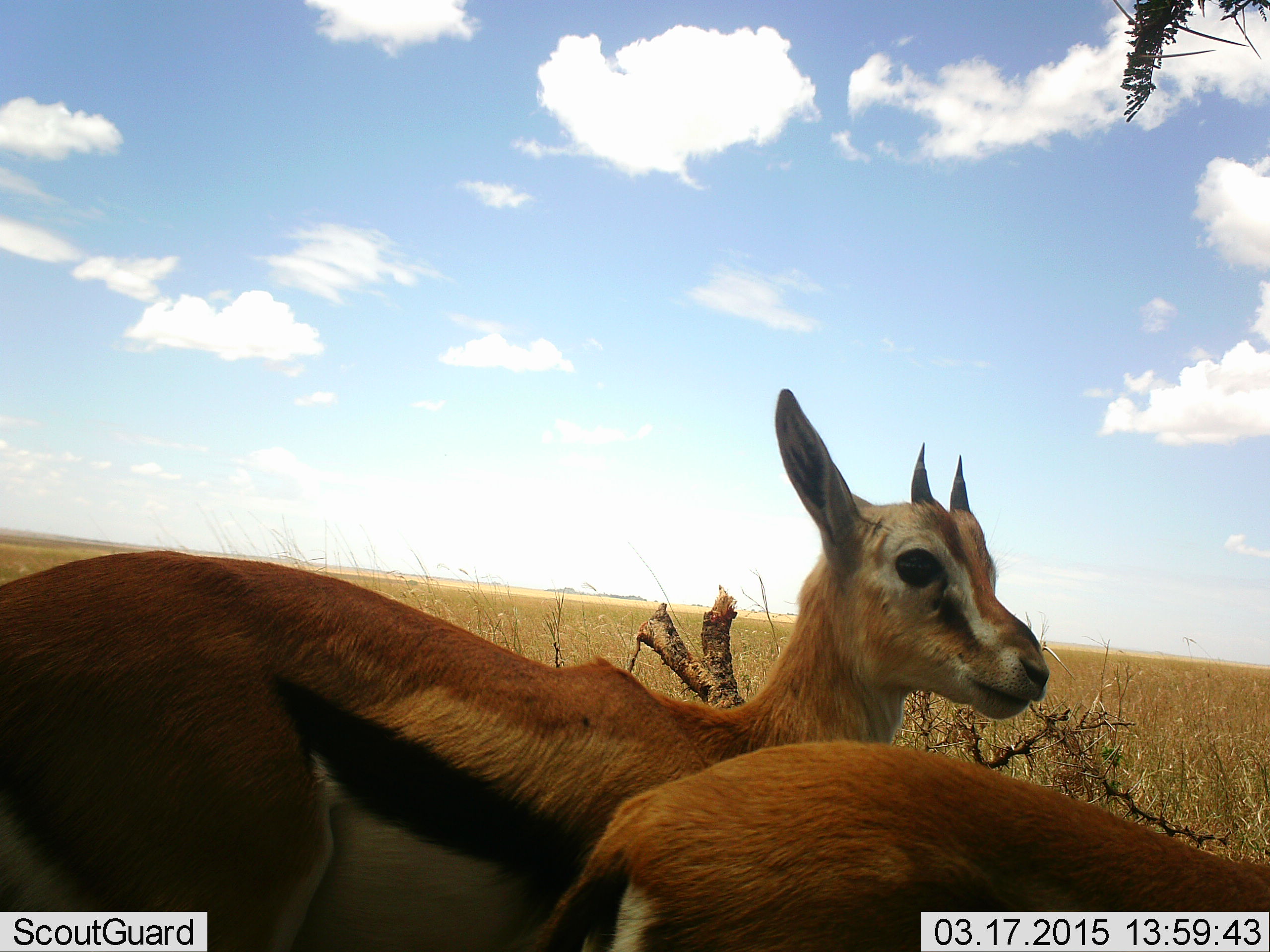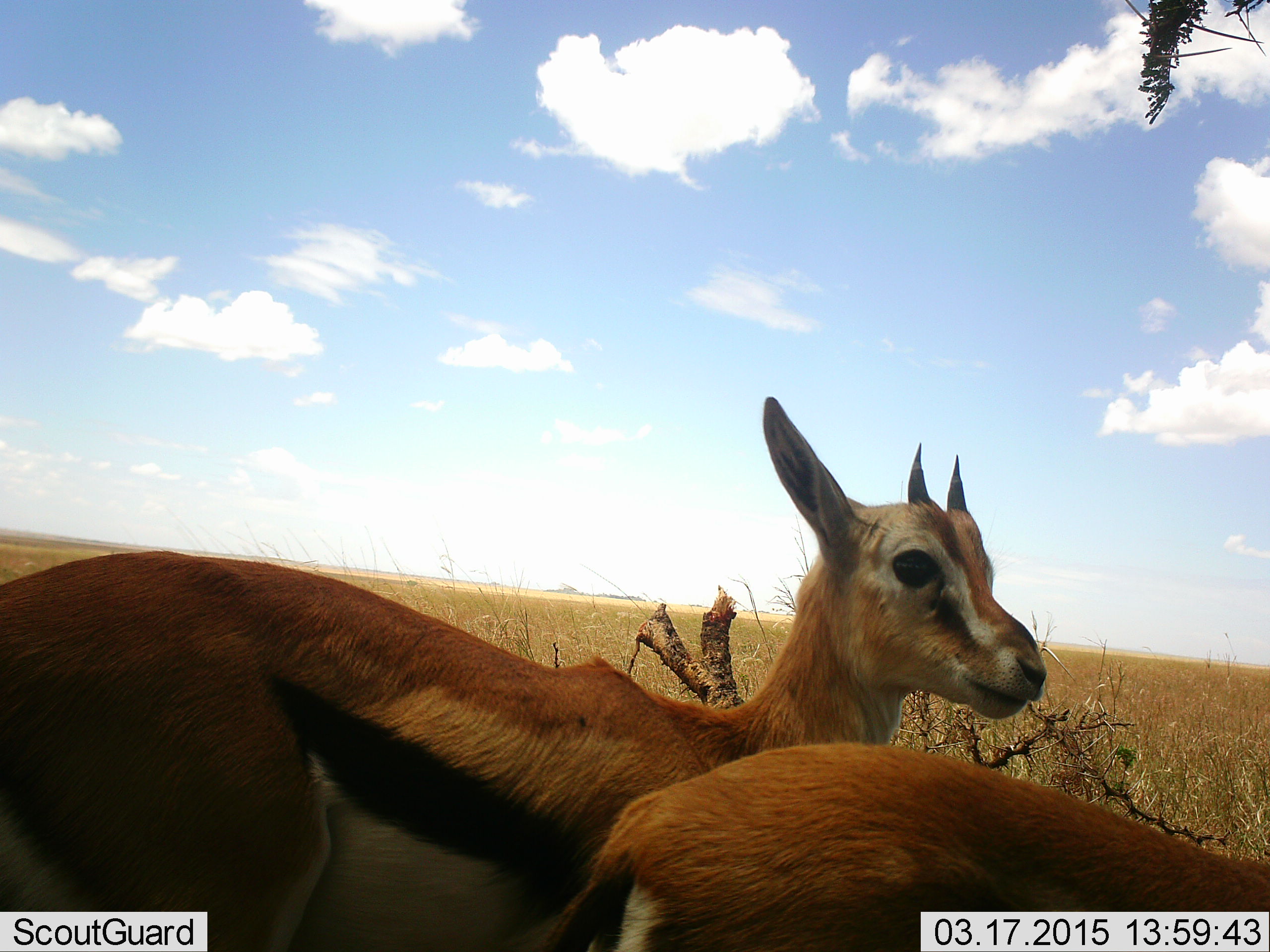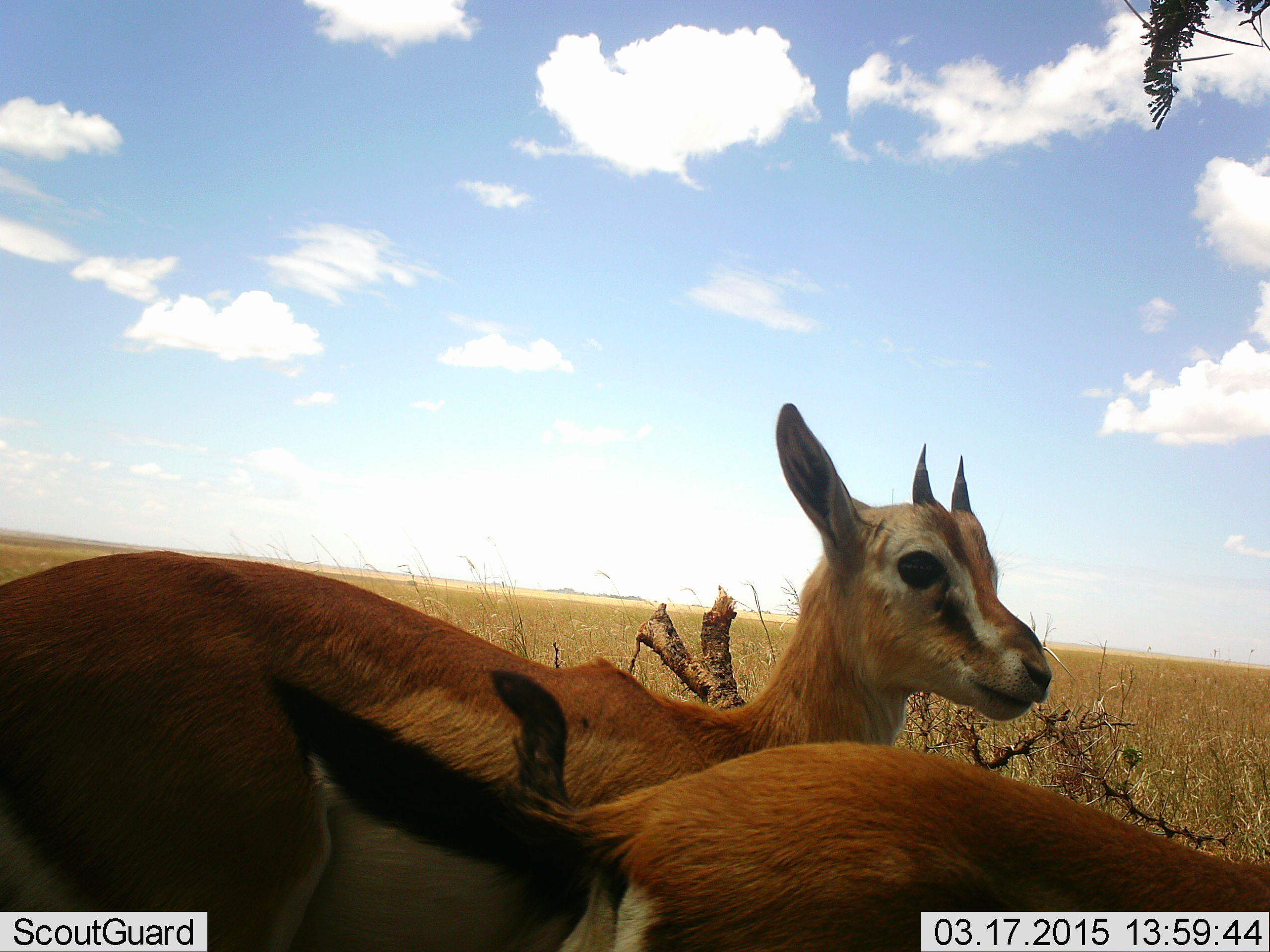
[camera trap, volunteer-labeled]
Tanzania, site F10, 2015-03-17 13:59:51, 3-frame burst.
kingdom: Animalia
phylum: Chordata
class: Mammalia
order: Artiodactyla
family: Bovidae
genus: Eudorcas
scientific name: Eudorcas thomsonii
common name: thomson's gazelle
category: gazellethomsons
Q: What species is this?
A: Gazellethomsons (thomson's gazelle) (Eudorcas thomsonii).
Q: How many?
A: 2.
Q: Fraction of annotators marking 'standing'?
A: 80%.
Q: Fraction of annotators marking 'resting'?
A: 0%.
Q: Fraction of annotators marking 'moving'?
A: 20%.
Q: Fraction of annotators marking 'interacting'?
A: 0%.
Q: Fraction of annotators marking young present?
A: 10%.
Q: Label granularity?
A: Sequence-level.